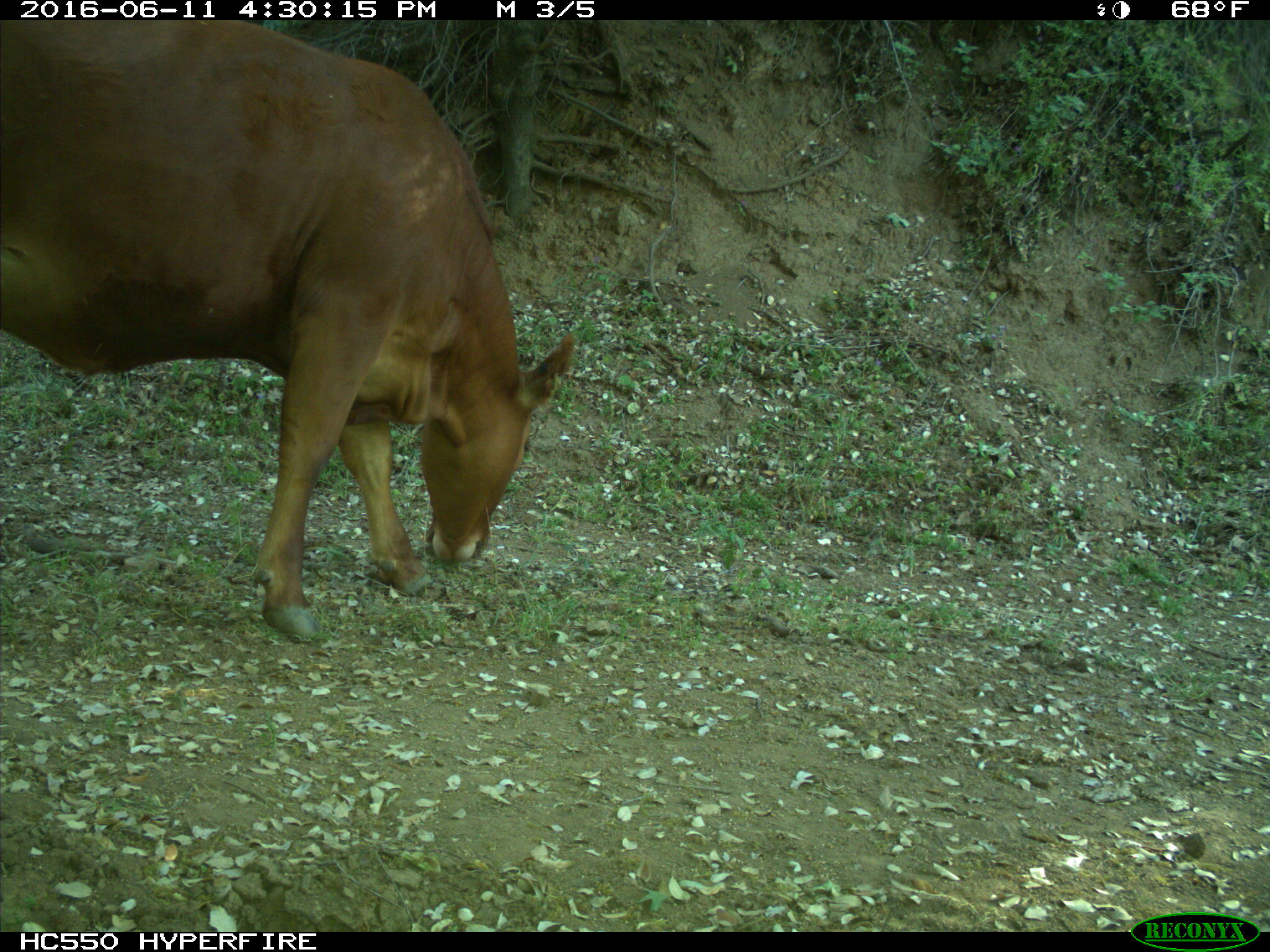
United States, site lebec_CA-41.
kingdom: Animalia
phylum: Chordata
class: Mammalia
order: Artiodactyla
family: Bovidae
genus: Bos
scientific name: Bos taurus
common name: domestic cow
Bos taurus (domestic cow).